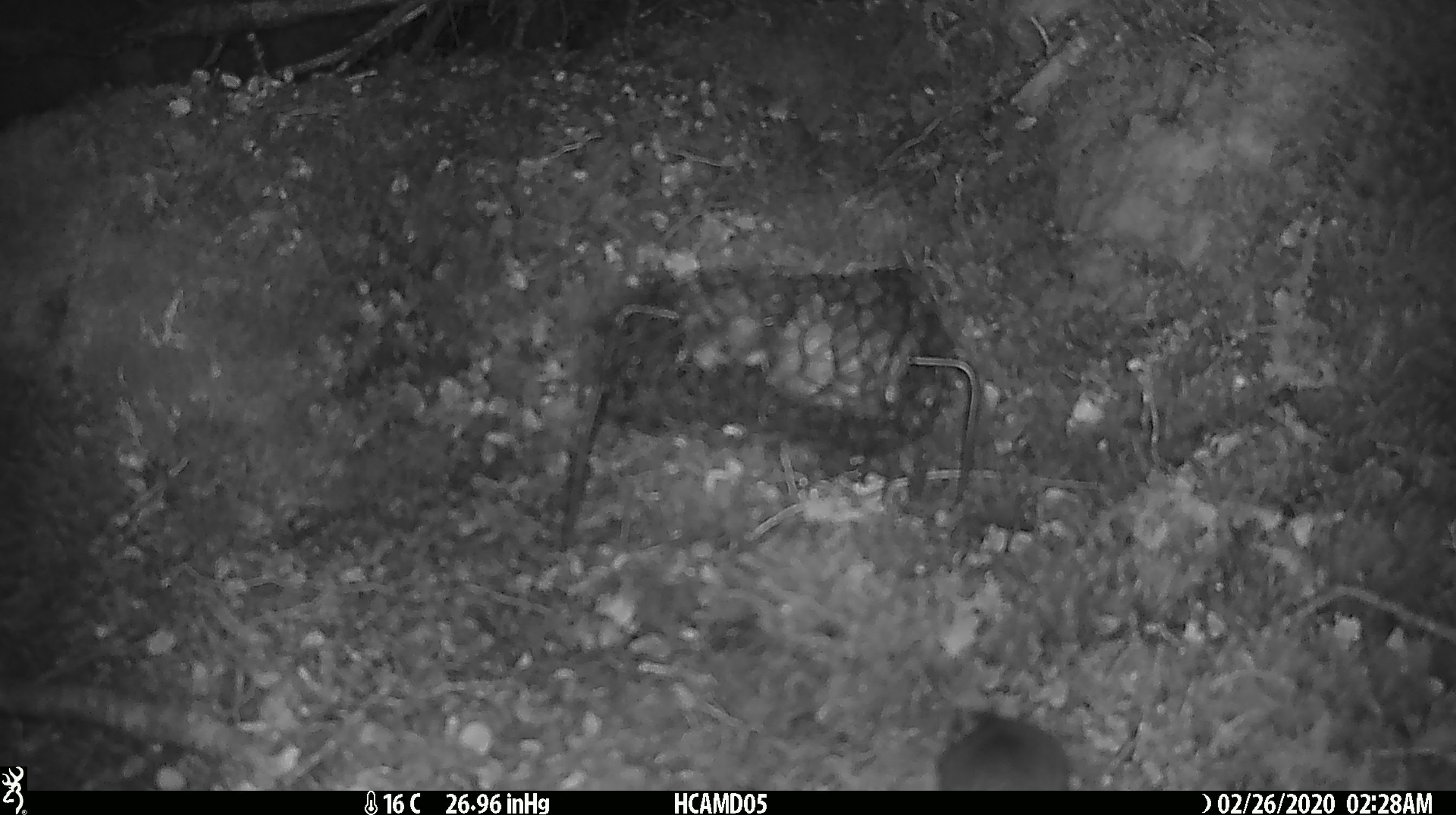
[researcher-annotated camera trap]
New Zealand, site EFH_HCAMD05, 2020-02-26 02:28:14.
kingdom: Animalia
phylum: Chordata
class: Mammalia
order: Rodentia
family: Muridae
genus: Mus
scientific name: Mus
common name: mouse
Mouse (Mus).